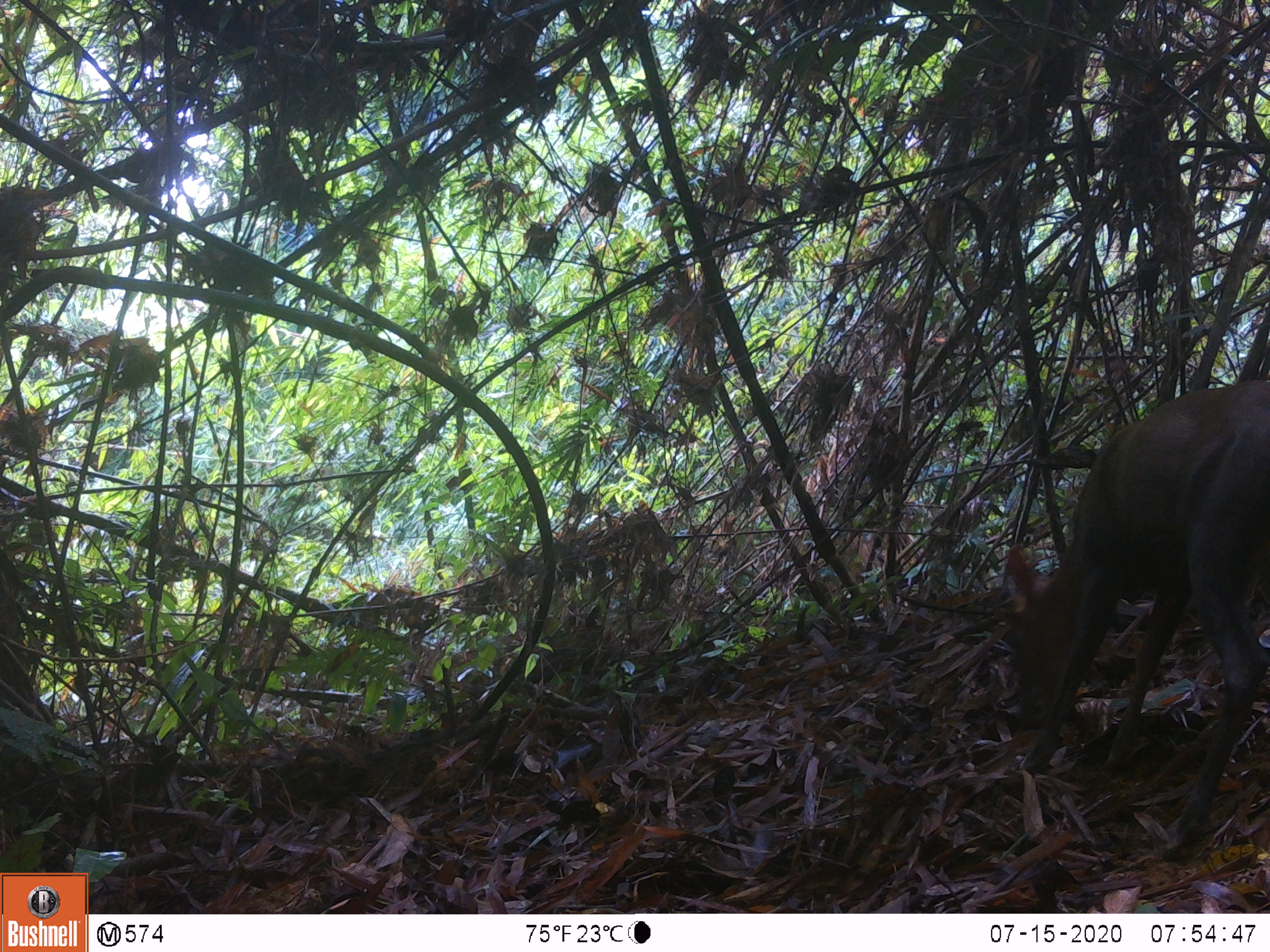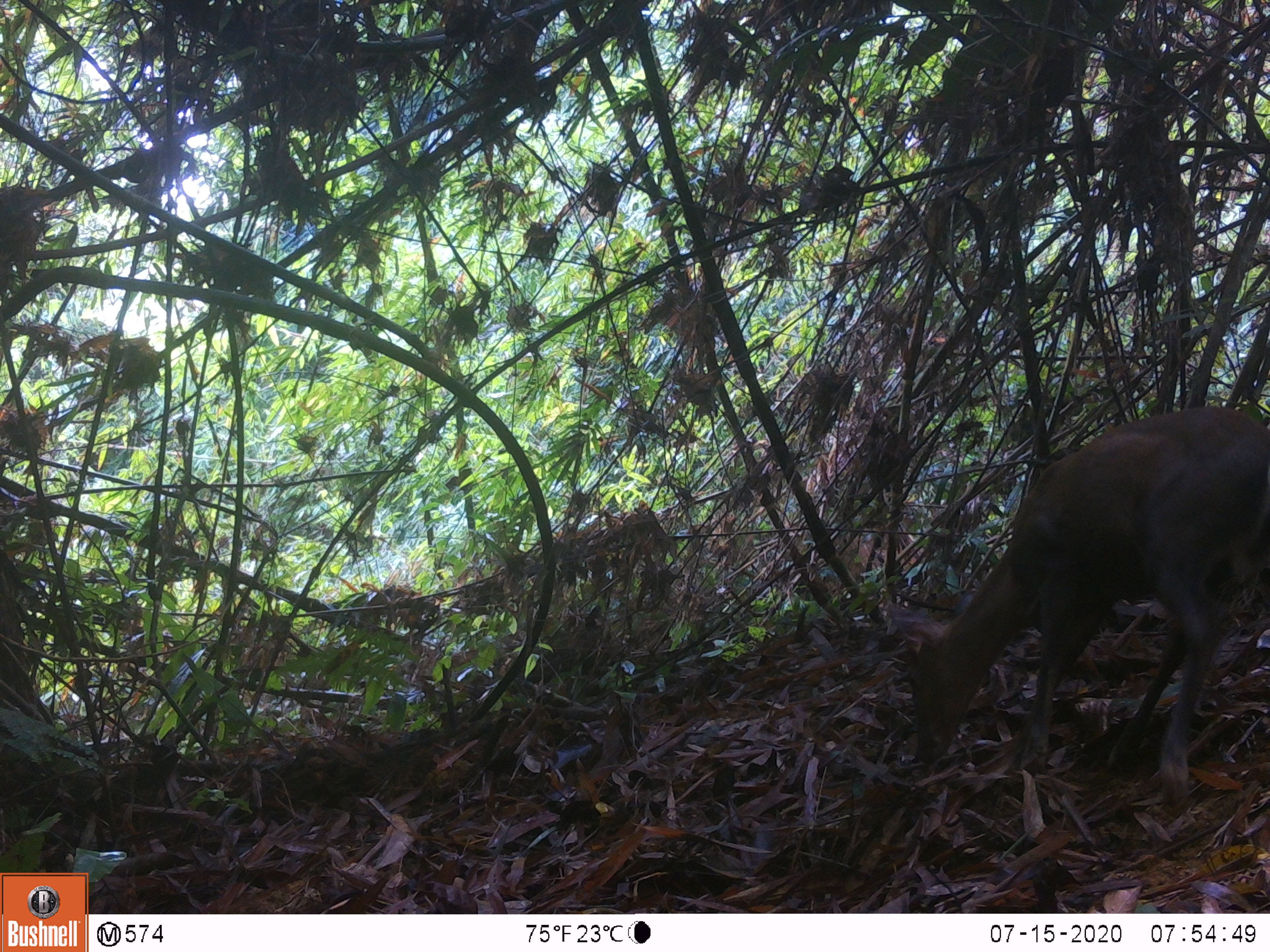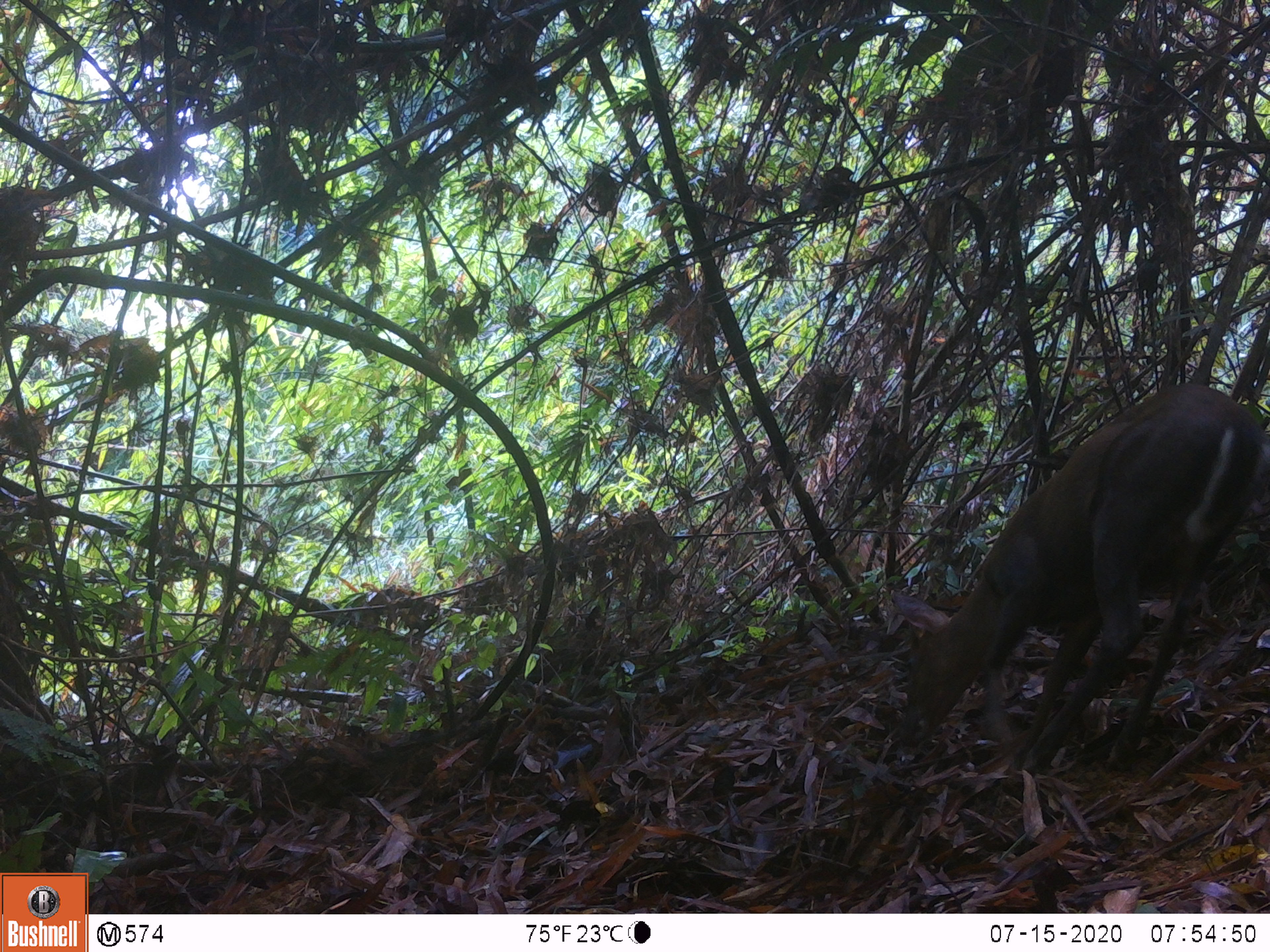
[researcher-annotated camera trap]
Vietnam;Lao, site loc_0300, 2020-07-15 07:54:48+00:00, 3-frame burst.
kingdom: Animalia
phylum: Chordata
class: Mammalia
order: Artiodactyla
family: Cervidae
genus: Muntiacus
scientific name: Muntiacus rooseveltorum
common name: roosevelt's muntjac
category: roosevelts muntjac group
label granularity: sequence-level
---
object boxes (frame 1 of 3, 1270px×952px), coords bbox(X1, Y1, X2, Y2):
roosevelts muntjac group: bbox(998, 374, 1270, 862)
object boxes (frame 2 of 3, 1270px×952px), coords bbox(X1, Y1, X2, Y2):
roosevelts muntjac group: bbox(880, 400, 1270, 807)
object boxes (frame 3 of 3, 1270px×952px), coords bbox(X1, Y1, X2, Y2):
roosevelts muntjac group: bbox(882, 375, 1270, 775)